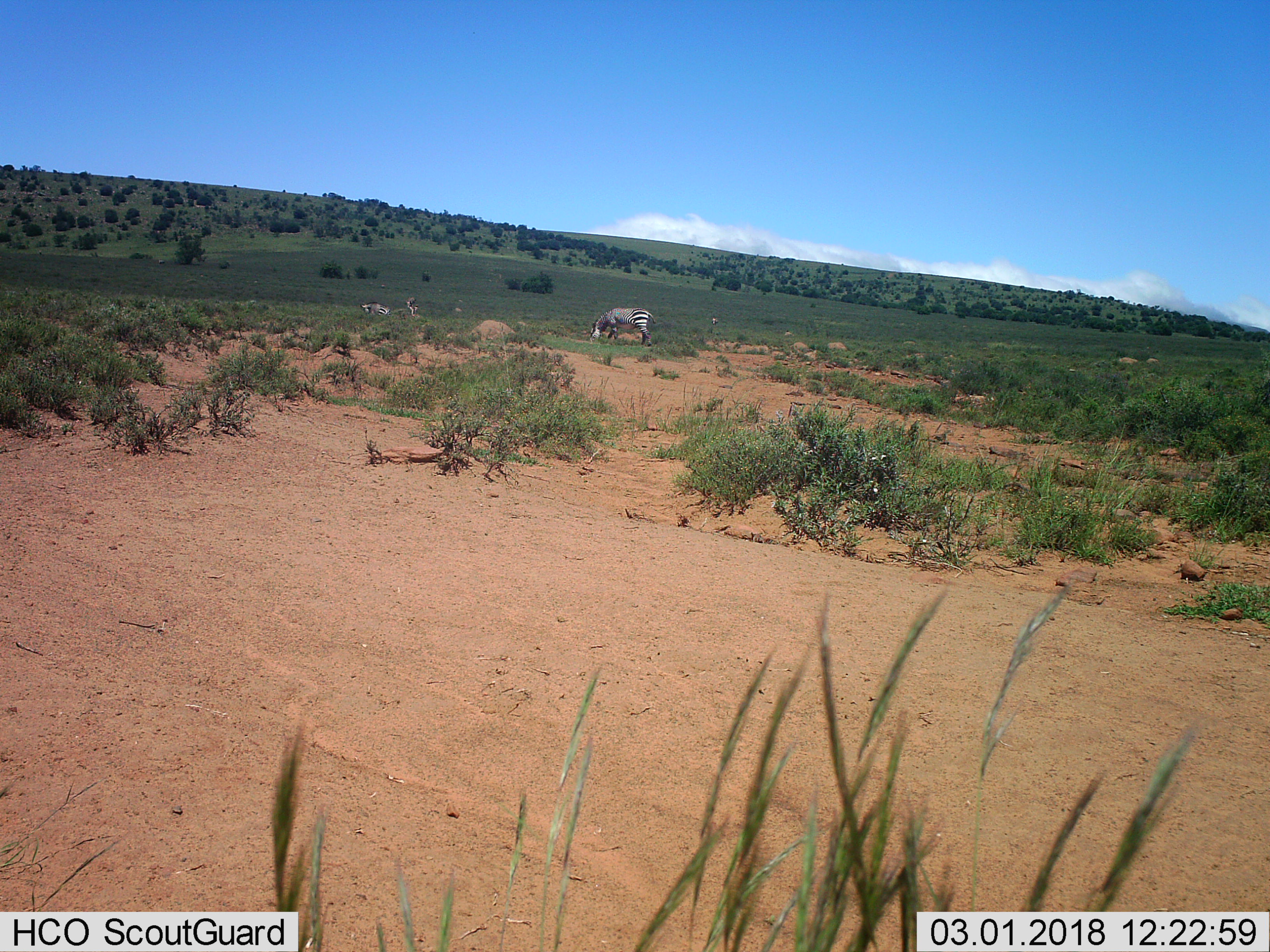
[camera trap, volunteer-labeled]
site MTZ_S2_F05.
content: unidentified animal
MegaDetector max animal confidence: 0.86